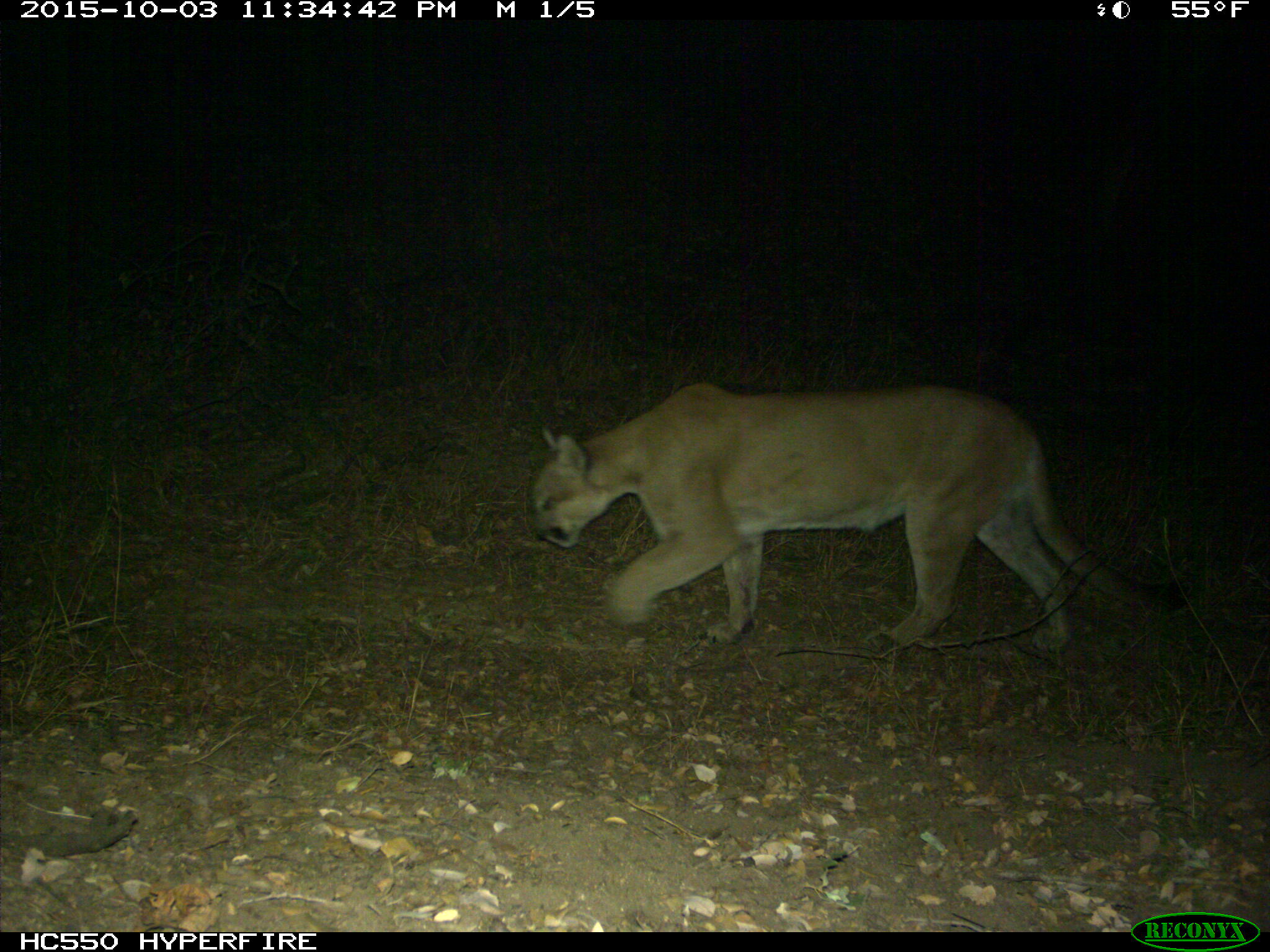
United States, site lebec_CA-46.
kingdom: Animalia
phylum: Chordata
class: Mammalia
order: Carnivora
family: Felidae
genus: Puma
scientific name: Puma concolor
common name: mountain lion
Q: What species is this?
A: Puma concolor (mountain lion).